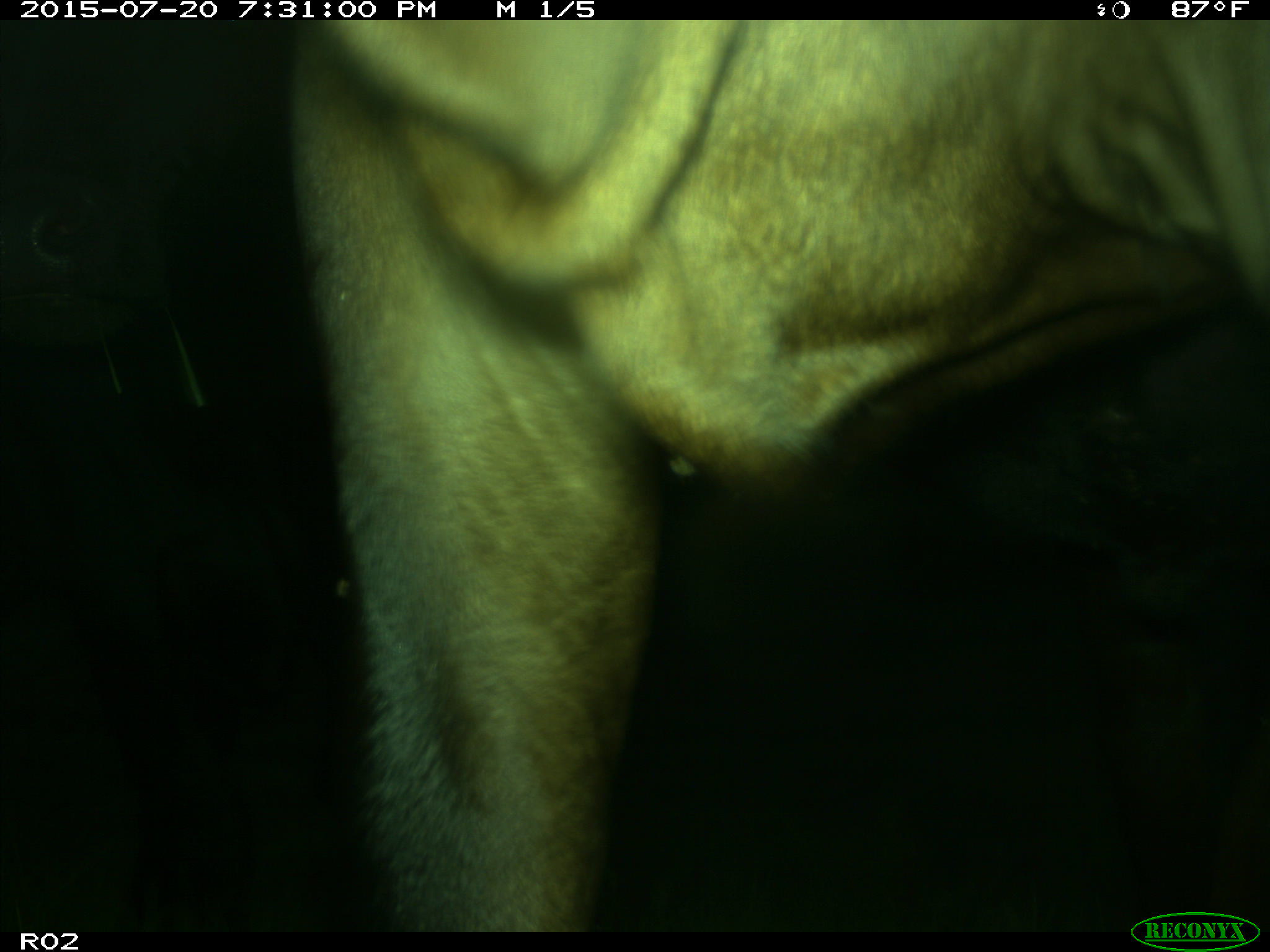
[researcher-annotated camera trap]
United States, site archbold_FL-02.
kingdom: Animalia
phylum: Chordata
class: Mammalia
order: Artiodactyla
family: Bovidae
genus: Bos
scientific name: Bos taurus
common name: domestic cow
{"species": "Bos taurus (domestic cow)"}